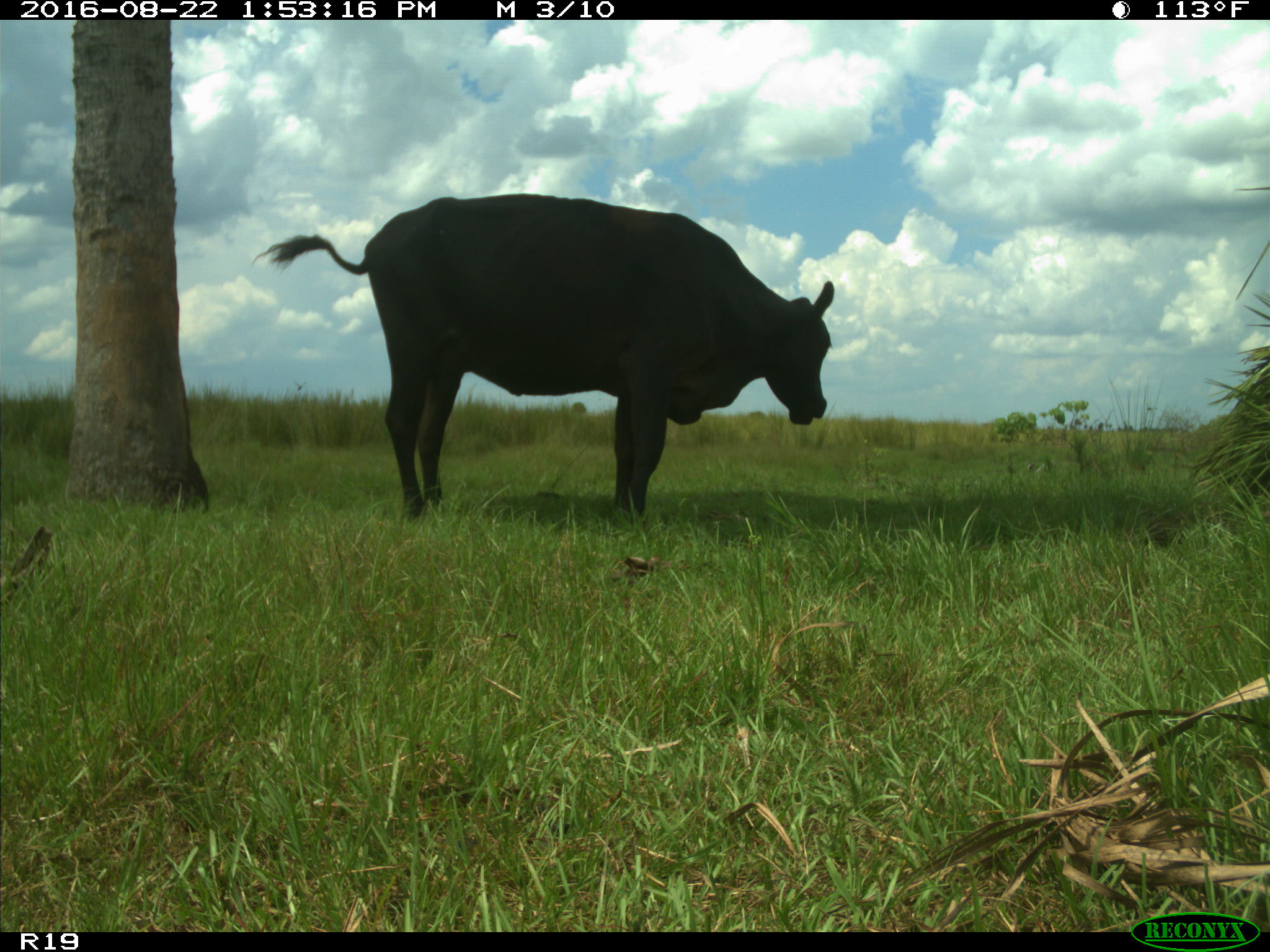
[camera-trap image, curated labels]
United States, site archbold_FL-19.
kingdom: Animalia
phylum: Chordata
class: Mammalia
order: Artiodactyla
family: Bovidae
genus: Bos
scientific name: Bos taurus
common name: domestic cow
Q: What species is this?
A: Bos taurus (domestic cow).